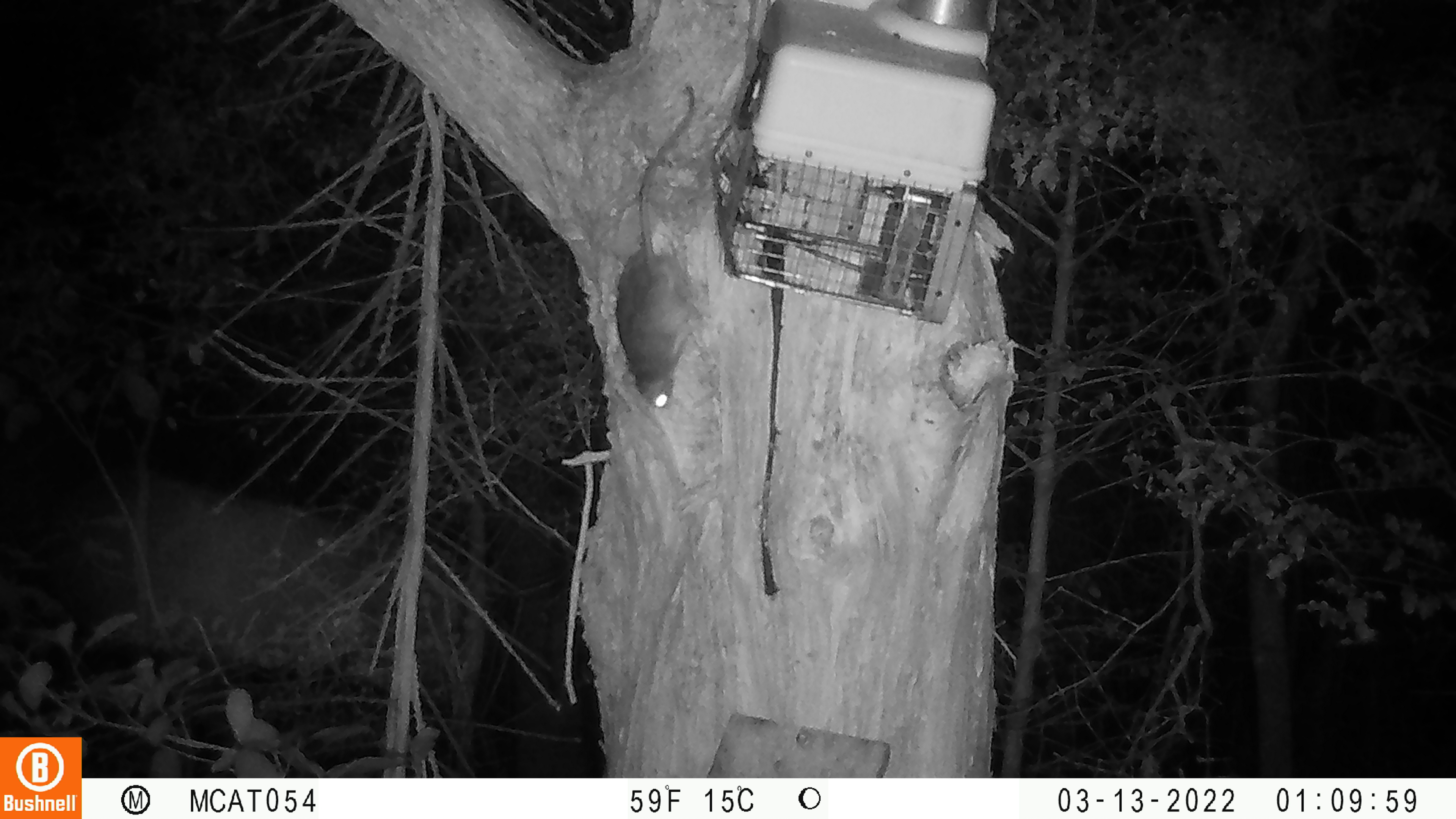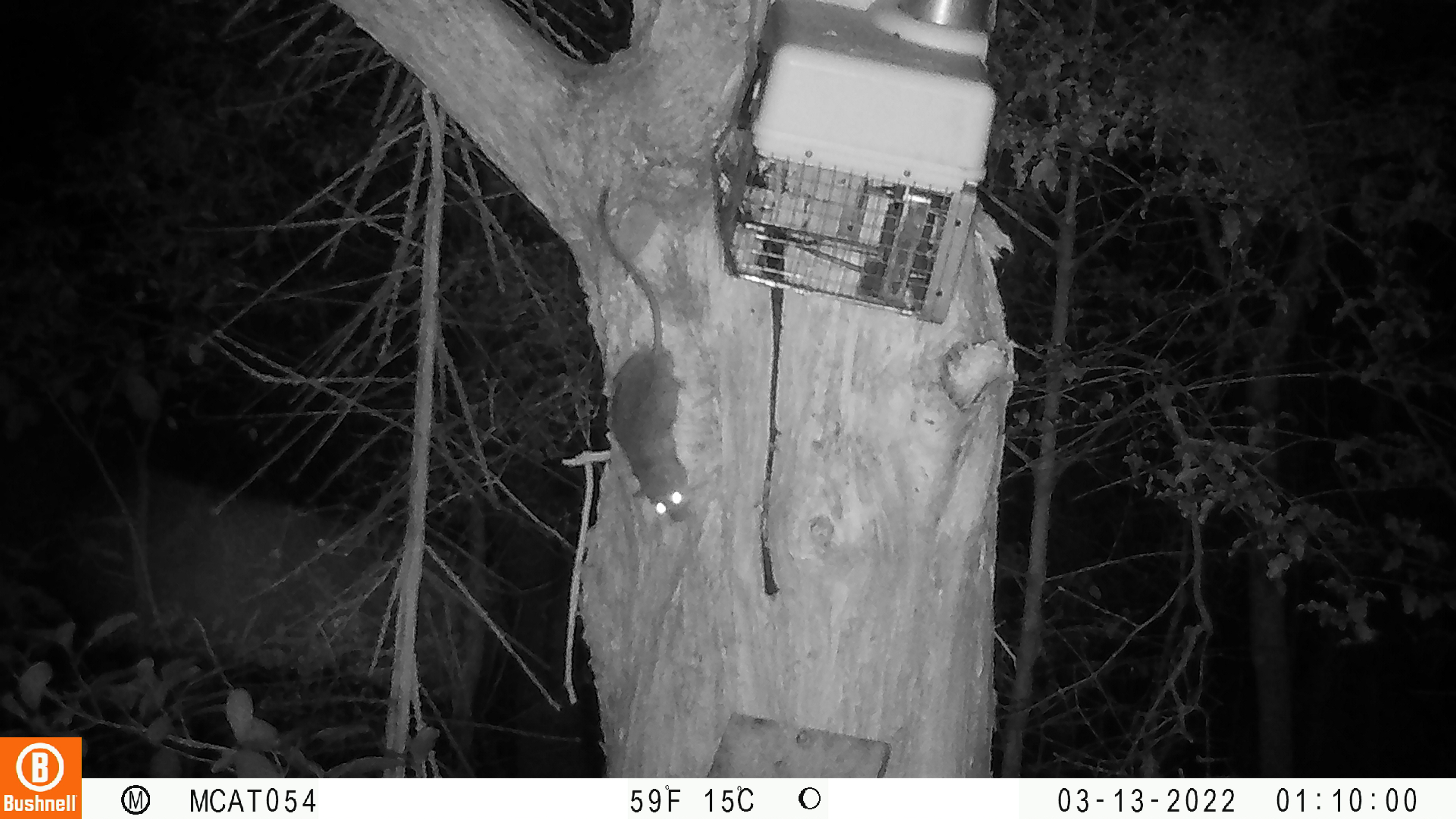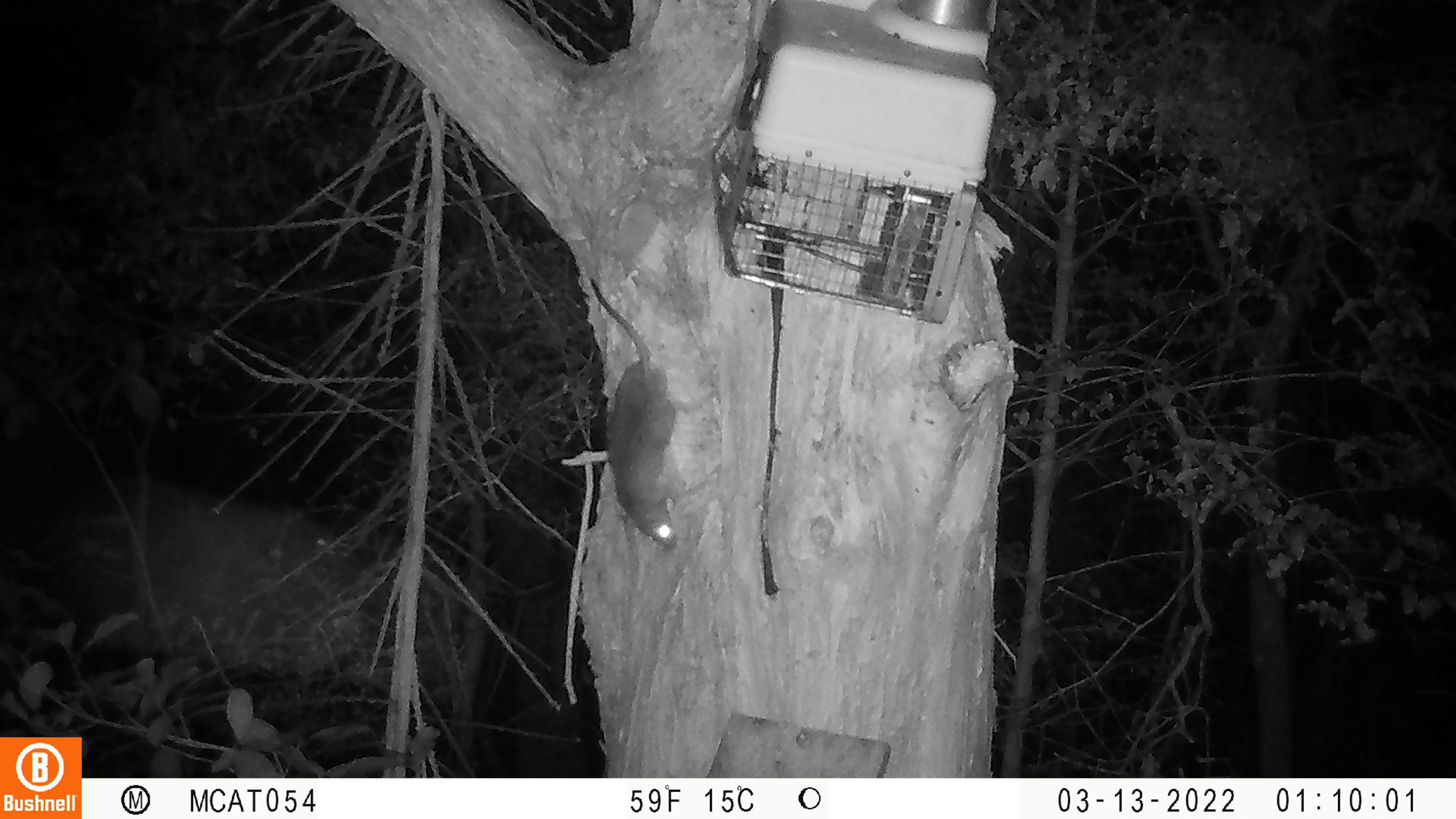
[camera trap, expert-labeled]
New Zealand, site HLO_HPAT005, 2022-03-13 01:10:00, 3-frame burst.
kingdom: Animalia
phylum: Chordata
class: Mammalia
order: Rodentia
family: Muridae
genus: Rattus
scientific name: Rattus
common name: rat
Rat (Rattus).